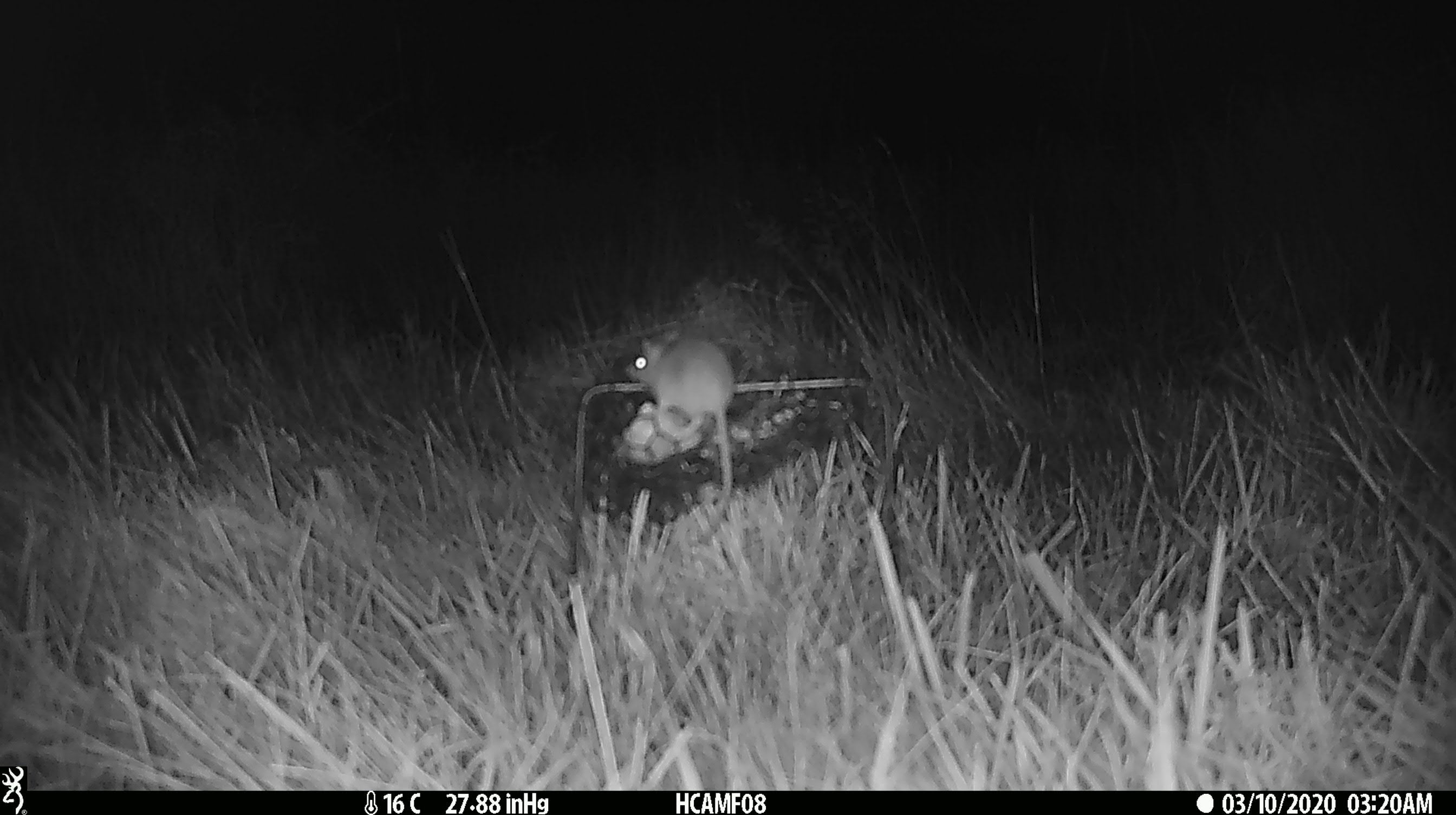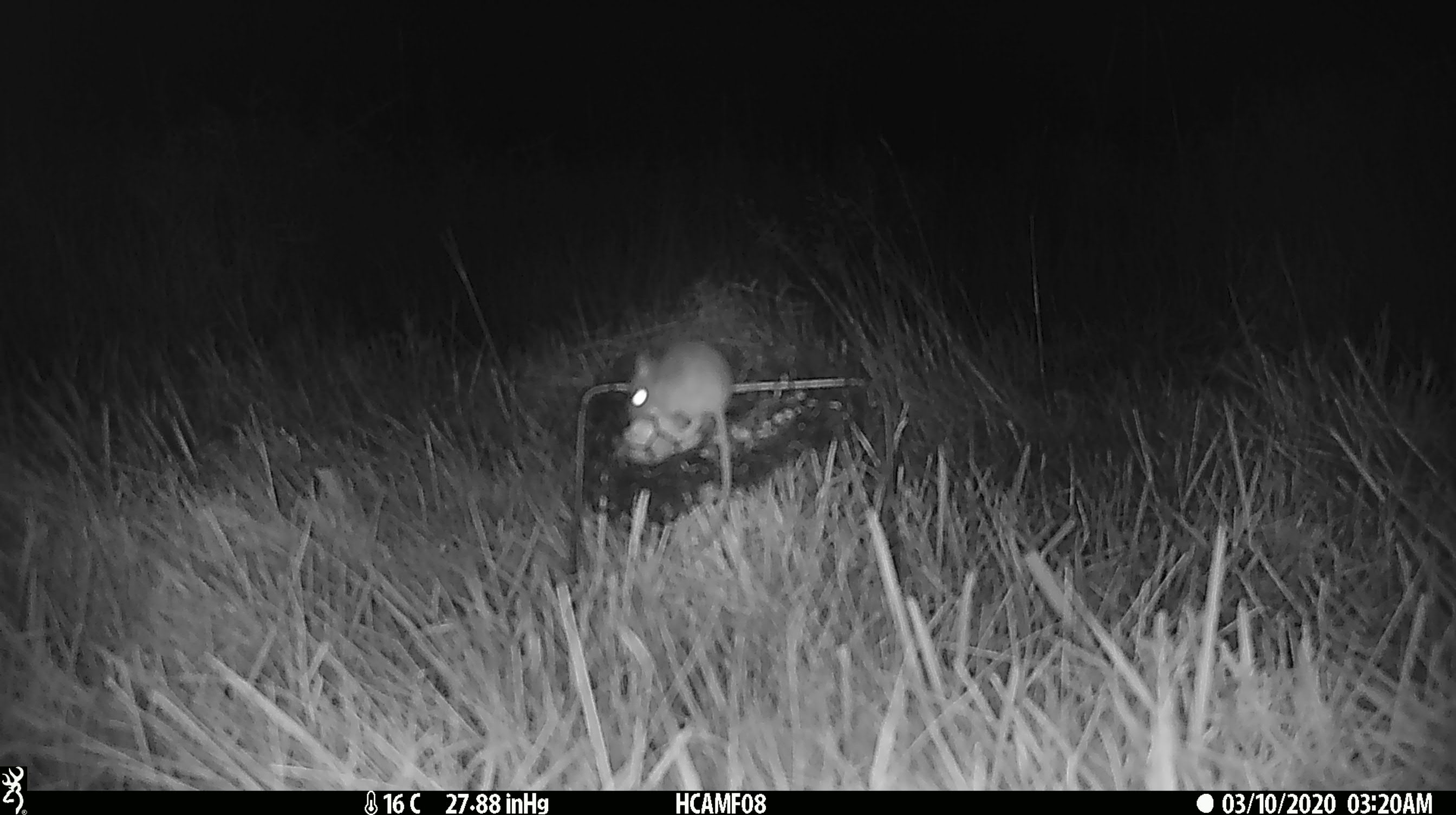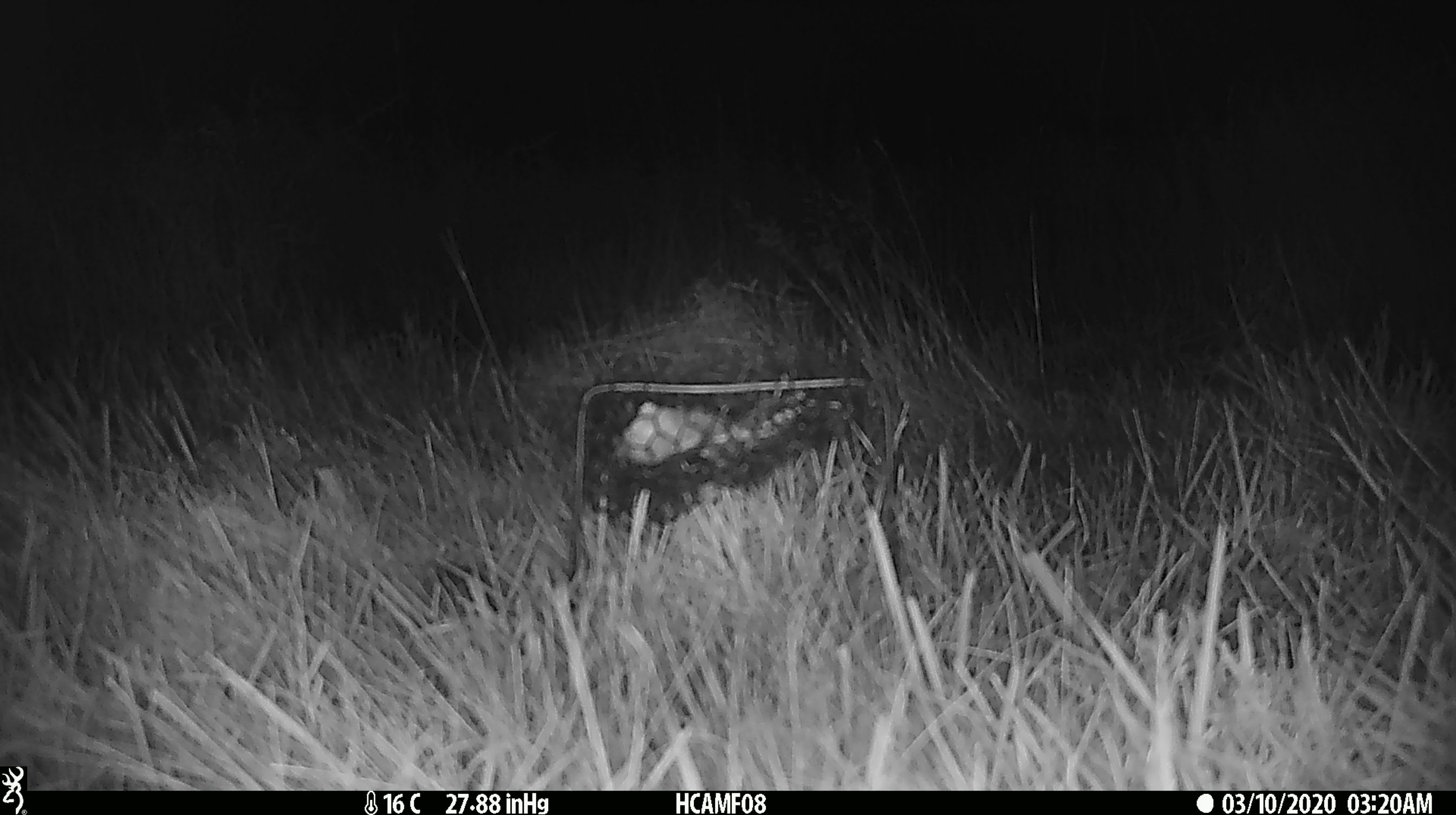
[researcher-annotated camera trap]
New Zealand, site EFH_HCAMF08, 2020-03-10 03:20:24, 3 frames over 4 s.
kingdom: Animalia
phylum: Chordata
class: Mammalia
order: Rodentia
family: Muridae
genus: Mus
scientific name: Mus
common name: mouse